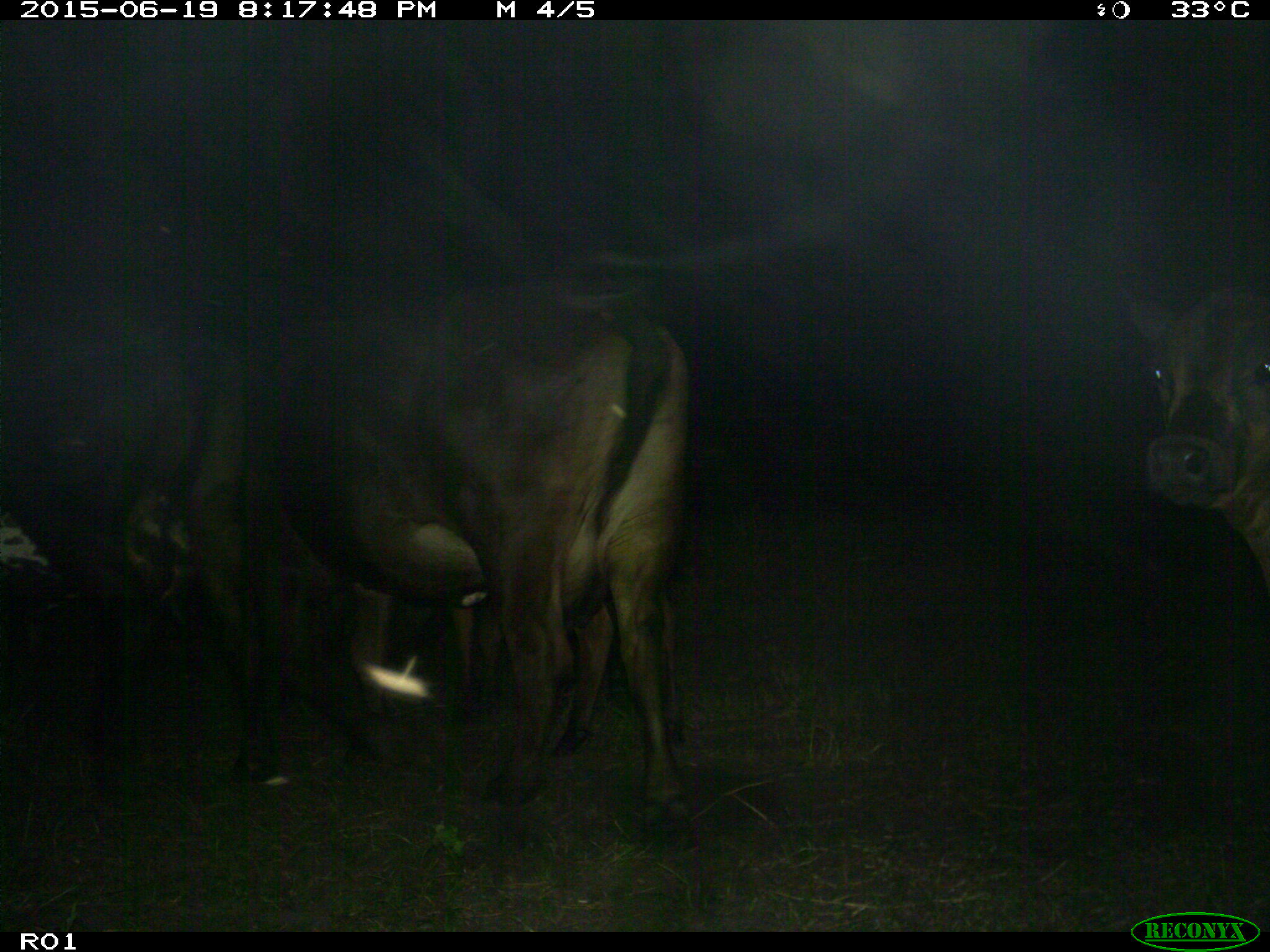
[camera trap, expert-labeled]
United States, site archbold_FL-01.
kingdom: Animalia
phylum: Chordata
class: Mammalia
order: Artiodactyla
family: Bovidae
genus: Bos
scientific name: Bos taurus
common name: domestic cow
Bos taurus (domestic cow).